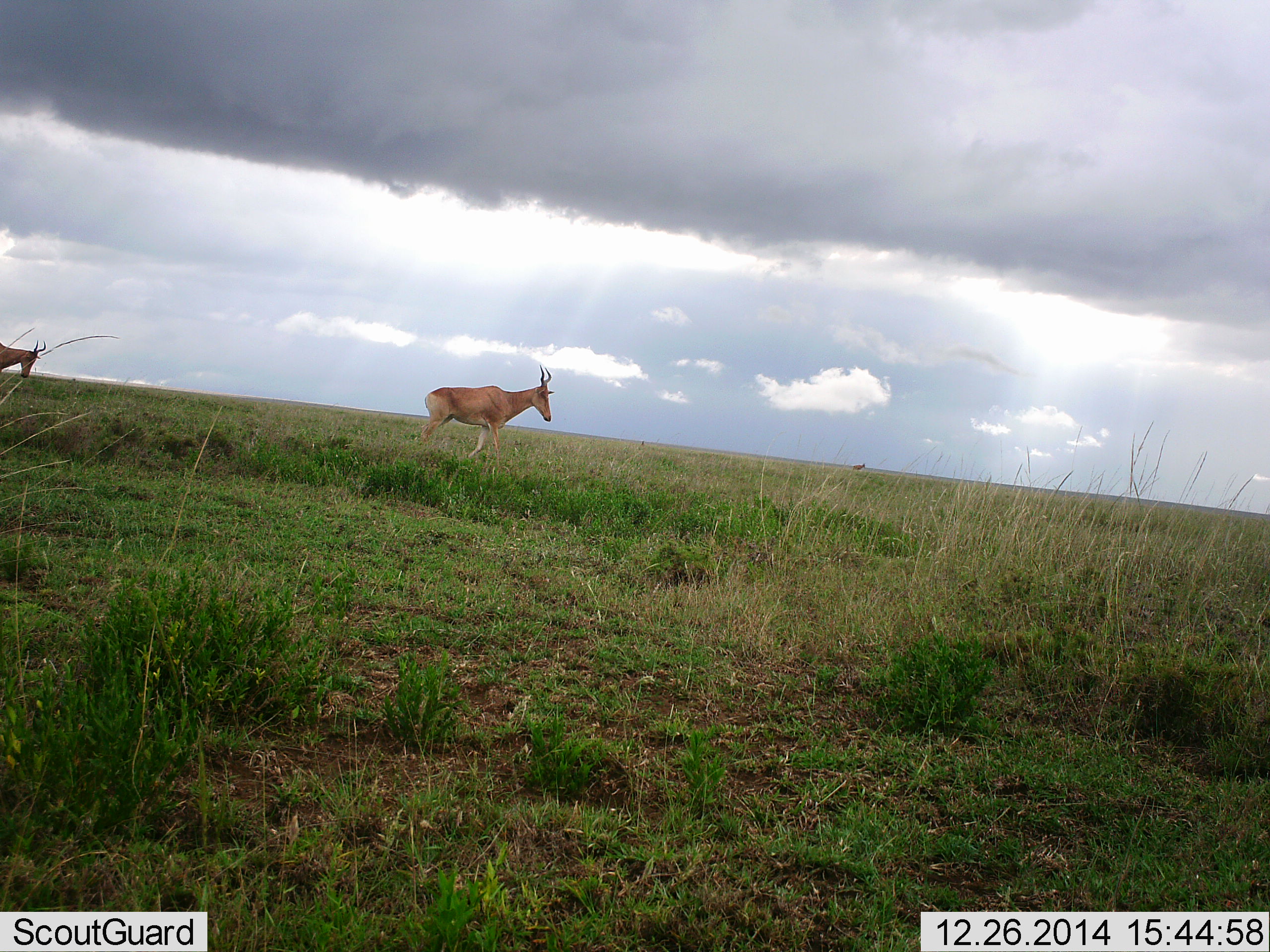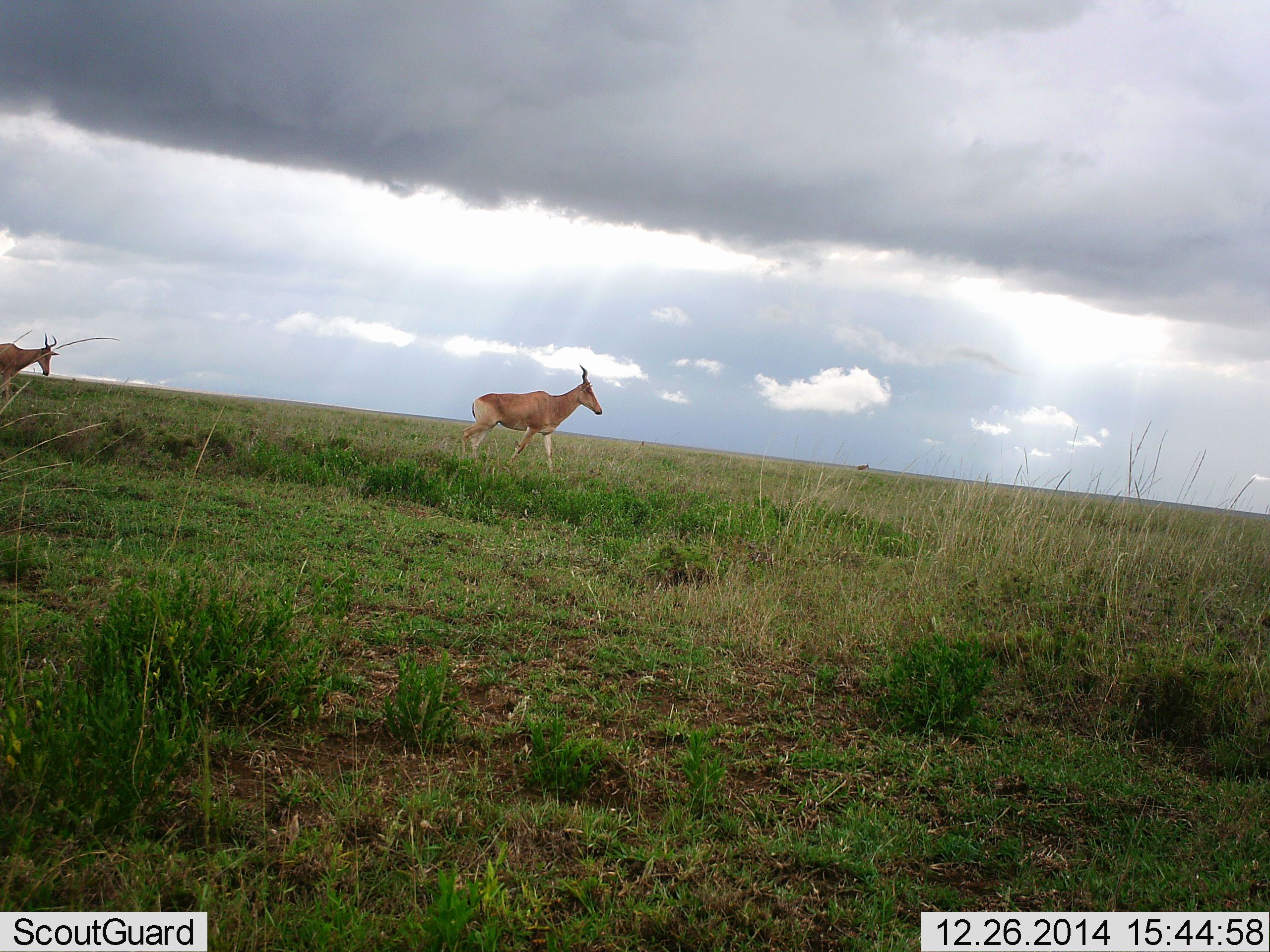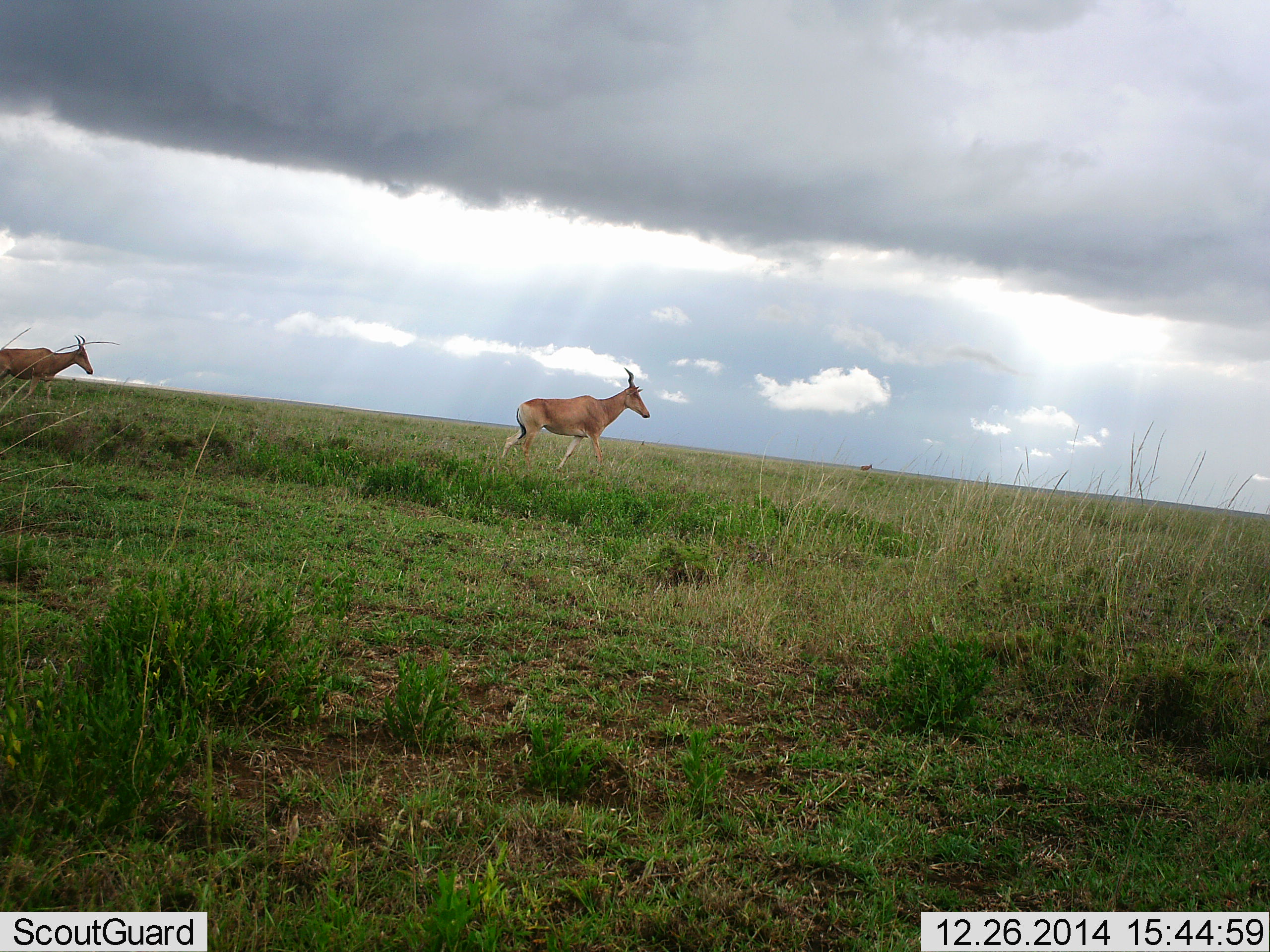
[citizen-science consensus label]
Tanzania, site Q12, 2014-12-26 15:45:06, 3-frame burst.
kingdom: Animalia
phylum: Chordata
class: Mammalia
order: Artiodactyla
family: Bovidae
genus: Alcelaphus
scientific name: Alcelaphus buselaphus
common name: hartebeest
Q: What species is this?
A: Hartebeest (Alcelaphus buselaphus).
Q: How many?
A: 3.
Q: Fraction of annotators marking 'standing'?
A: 0%.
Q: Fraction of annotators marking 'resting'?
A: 0%.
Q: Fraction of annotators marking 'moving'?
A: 100%.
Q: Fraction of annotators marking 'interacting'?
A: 0%.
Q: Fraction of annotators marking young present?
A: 0%.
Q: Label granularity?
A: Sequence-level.